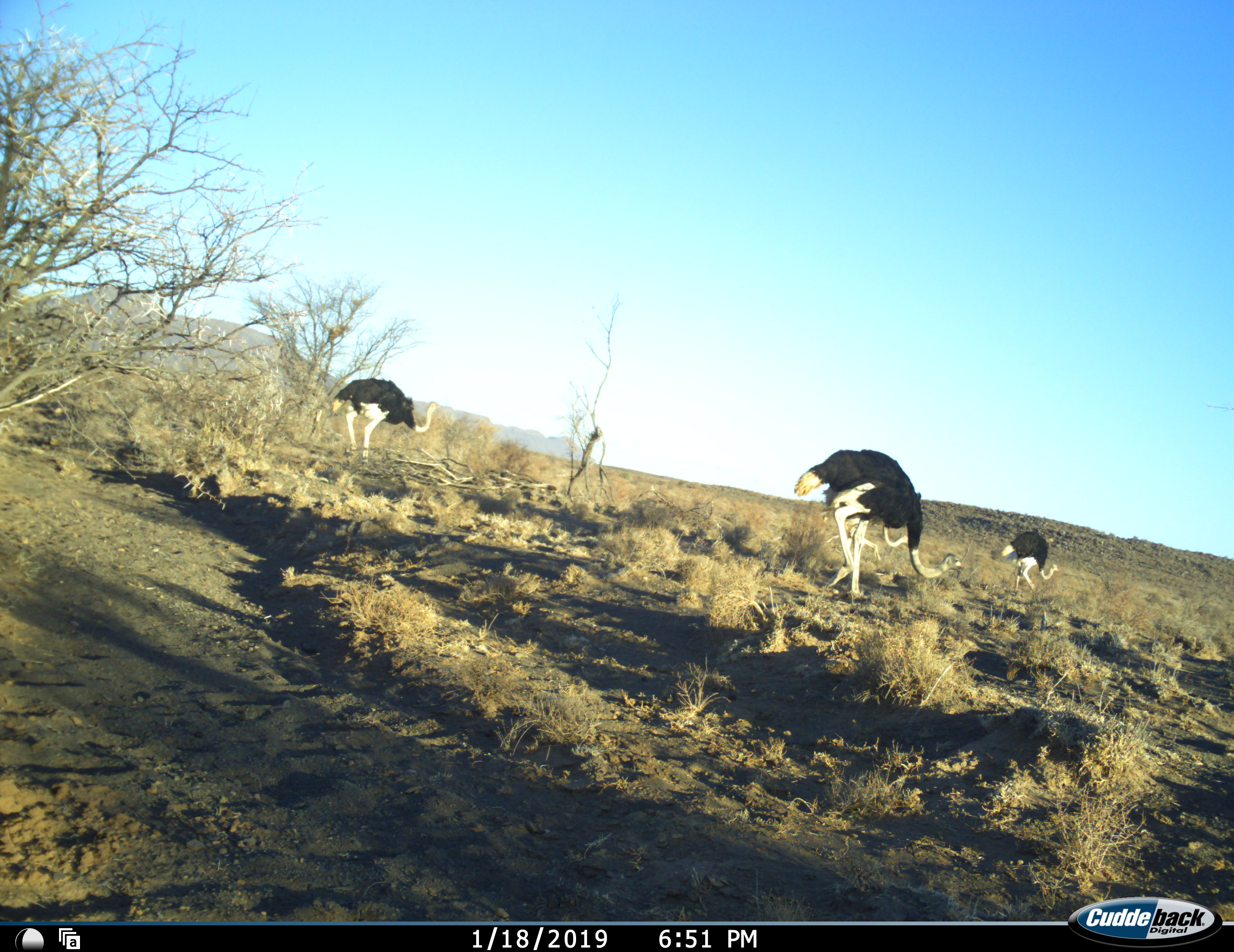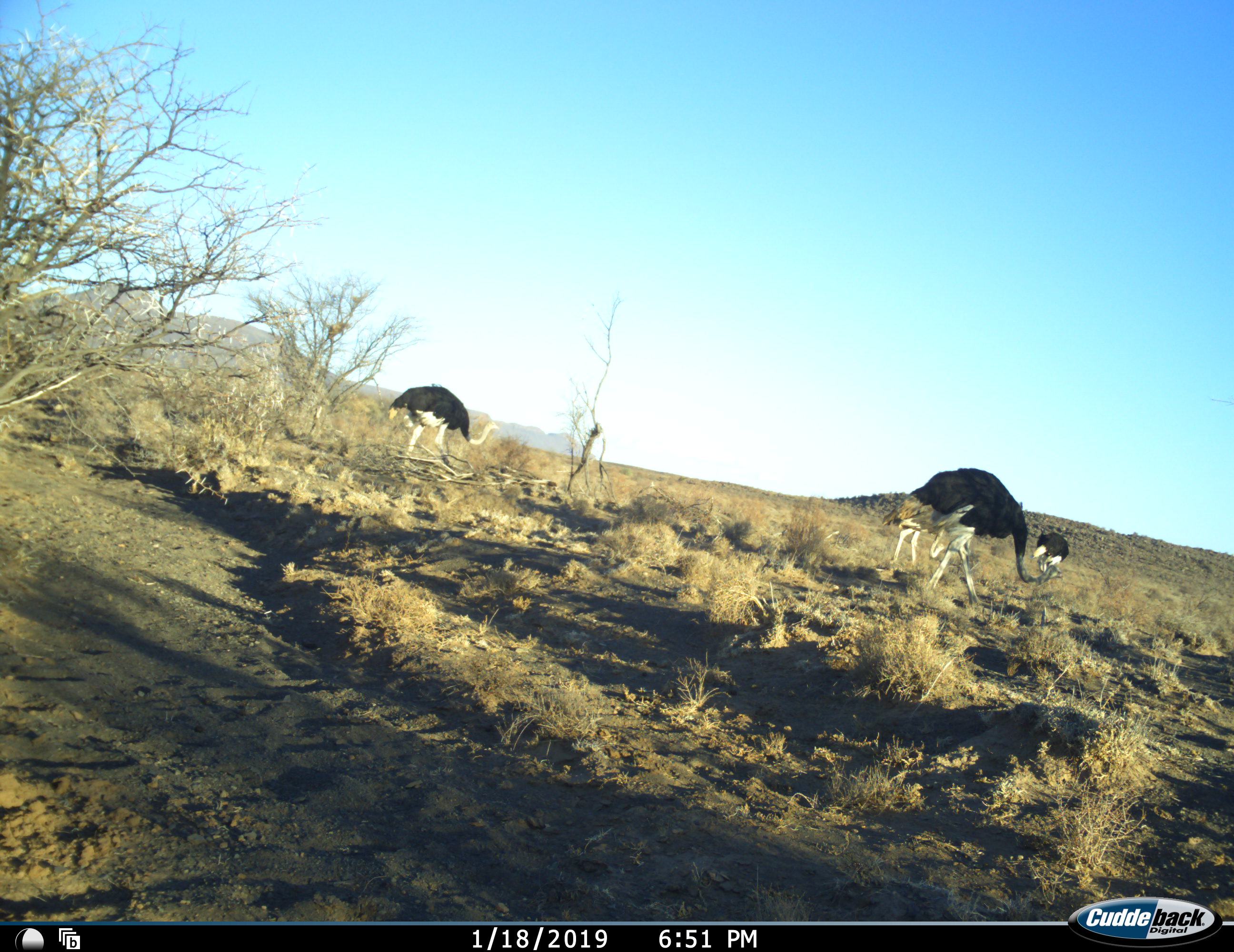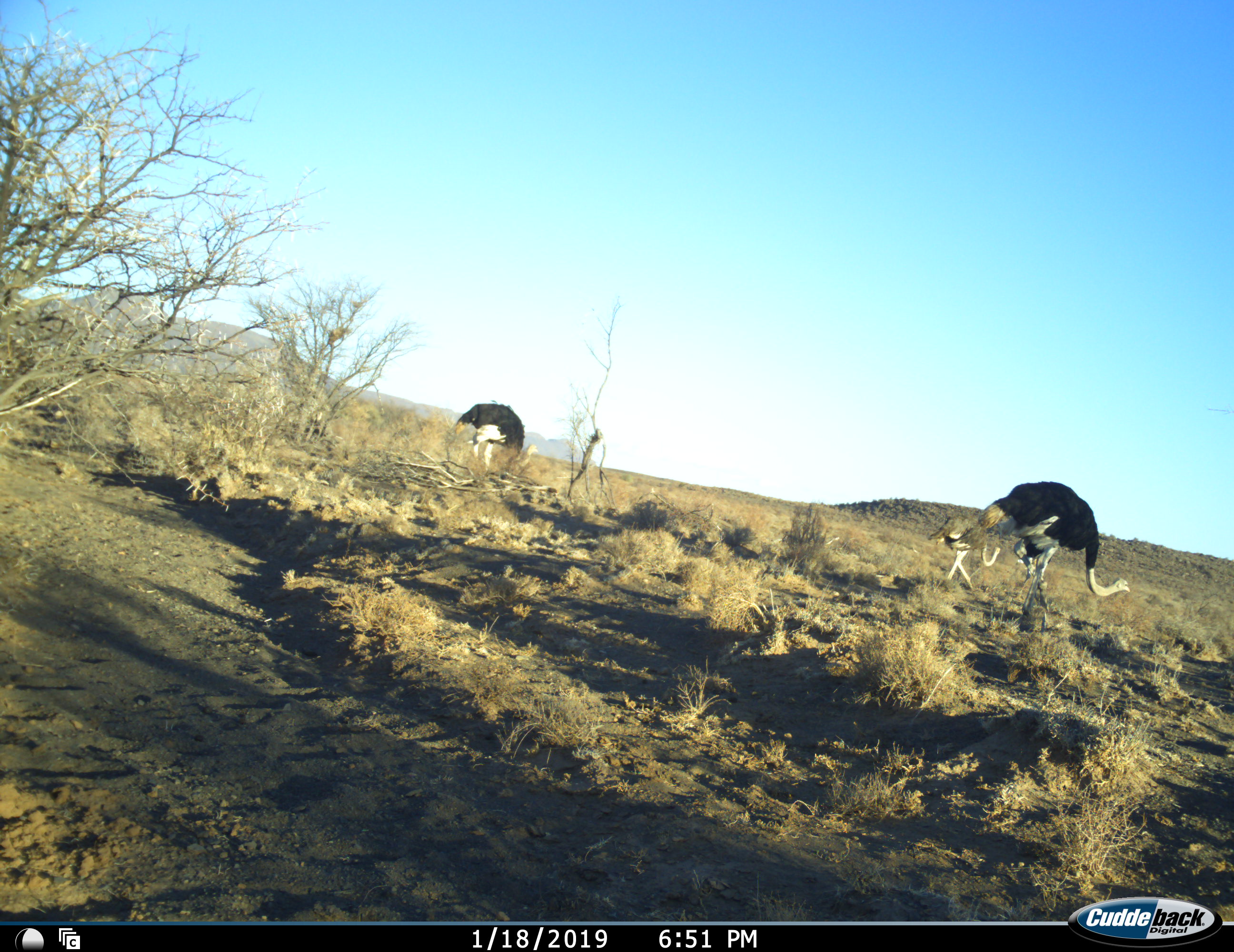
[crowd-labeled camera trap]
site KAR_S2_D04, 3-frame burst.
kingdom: Animalia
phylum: Chordata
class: Aves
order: Struthioniformes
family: Struthionidae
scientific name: Struthionidae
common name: ostrich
Ostrich (Struthionidae), count 4. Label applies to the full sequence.